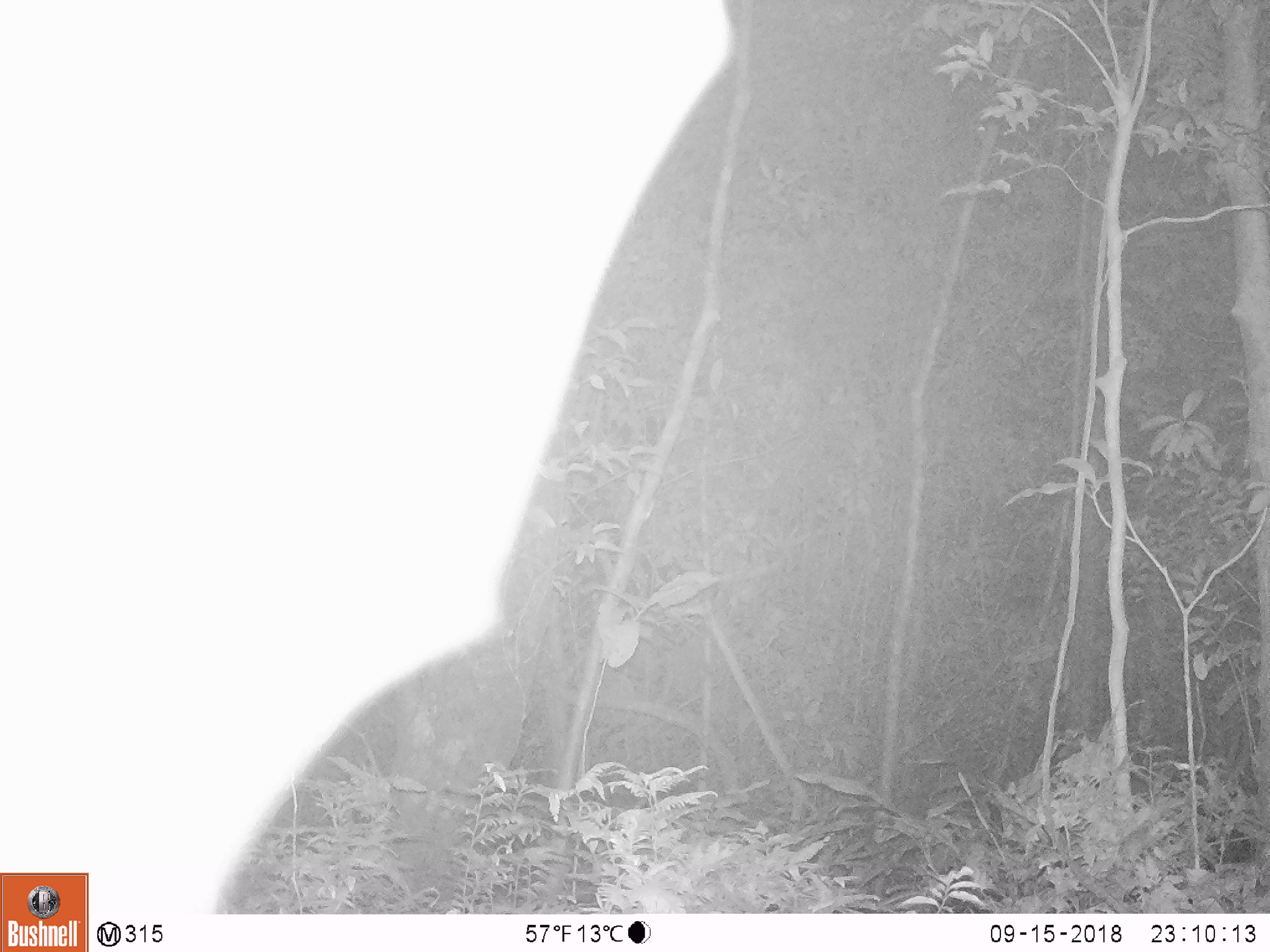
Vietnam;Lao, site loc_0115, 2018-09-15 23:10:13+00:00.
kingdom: Animalia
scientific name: Animalia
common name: animal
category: unidentified animal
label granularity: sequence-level